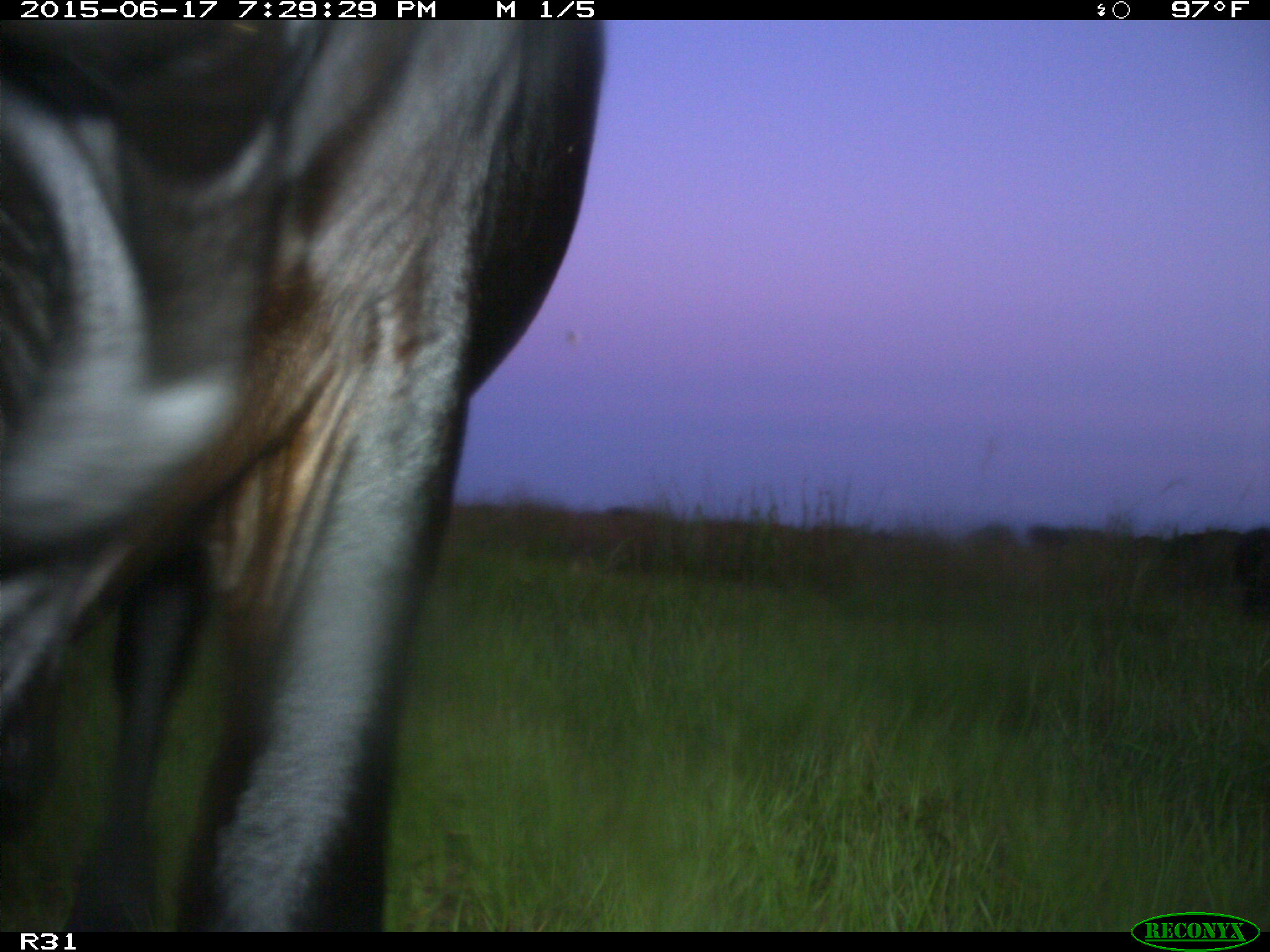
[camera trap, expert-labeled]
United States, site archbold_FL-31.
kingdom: Animalia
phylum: Chordata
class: Mammalia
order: Artiodactyla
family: Bovidae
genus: Bos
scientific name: Bos taurus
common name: domestic cow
Bos taurus (domestic cow).